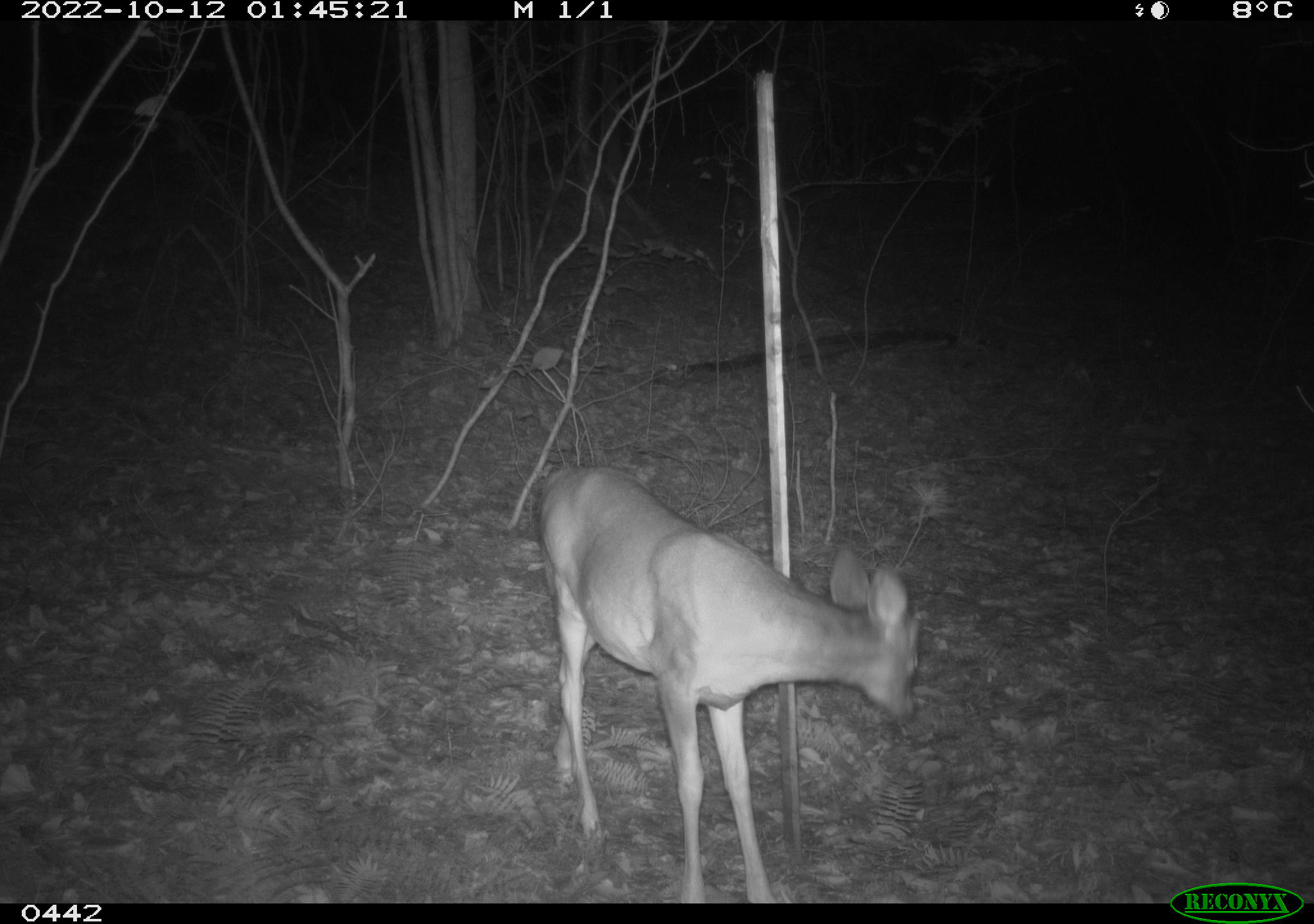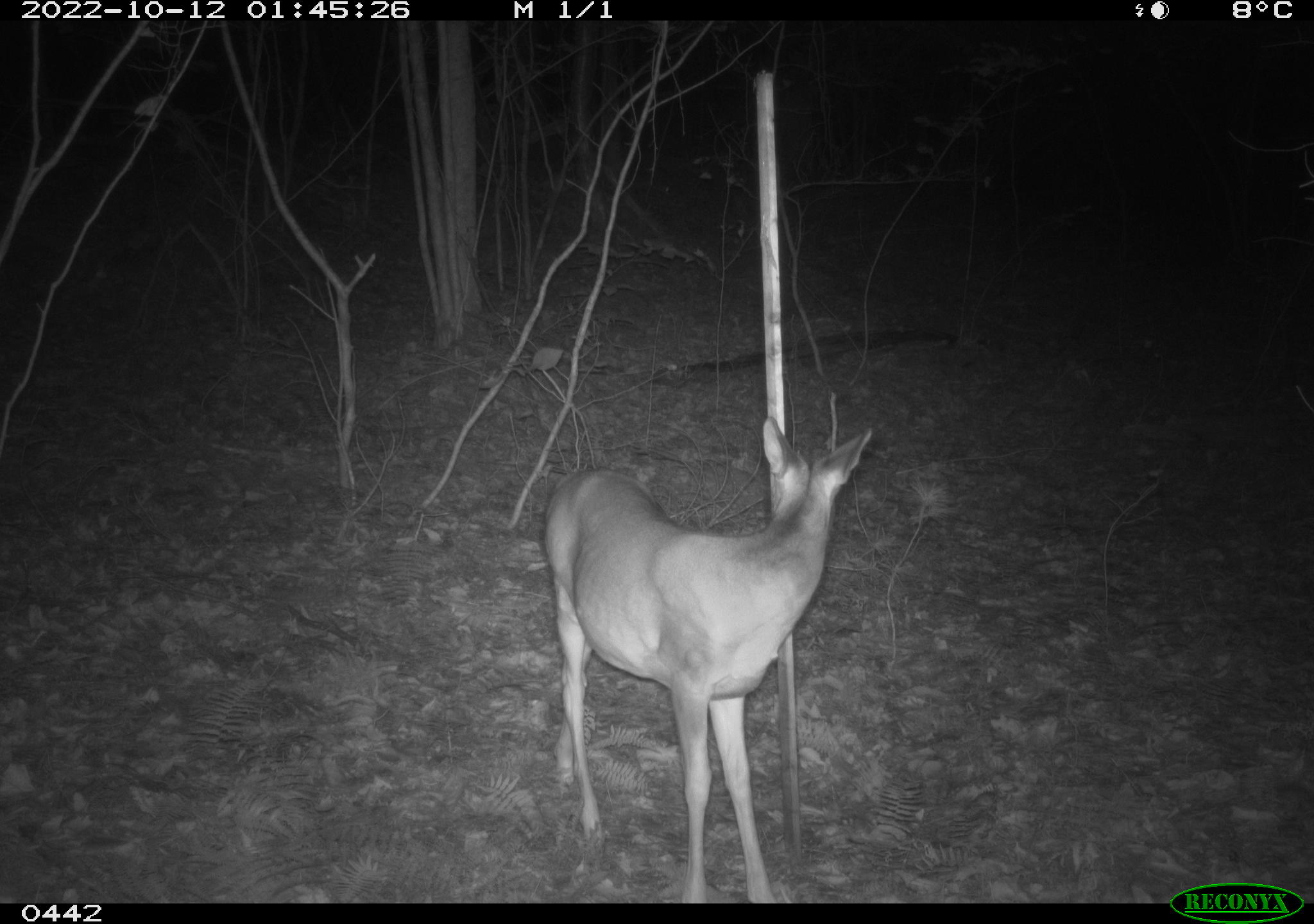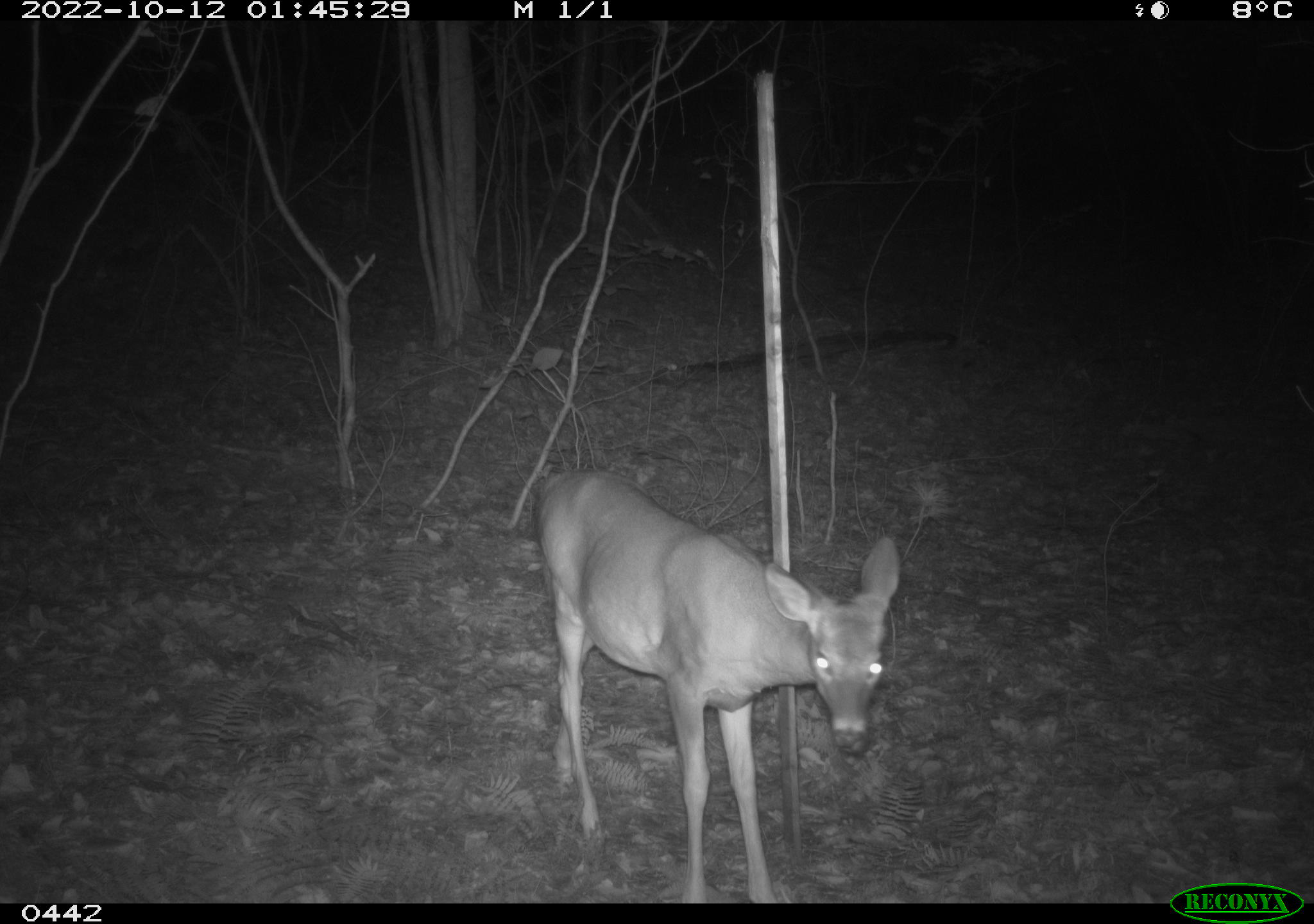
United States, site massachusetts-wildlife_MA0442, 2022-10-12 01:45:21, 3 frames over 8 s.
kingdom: Animalia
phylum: Chordata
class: Mammalia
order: Artiodactyla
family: Cervidae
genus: Odocoileus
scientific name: Odocoileus virginianus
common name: white-tailed deer